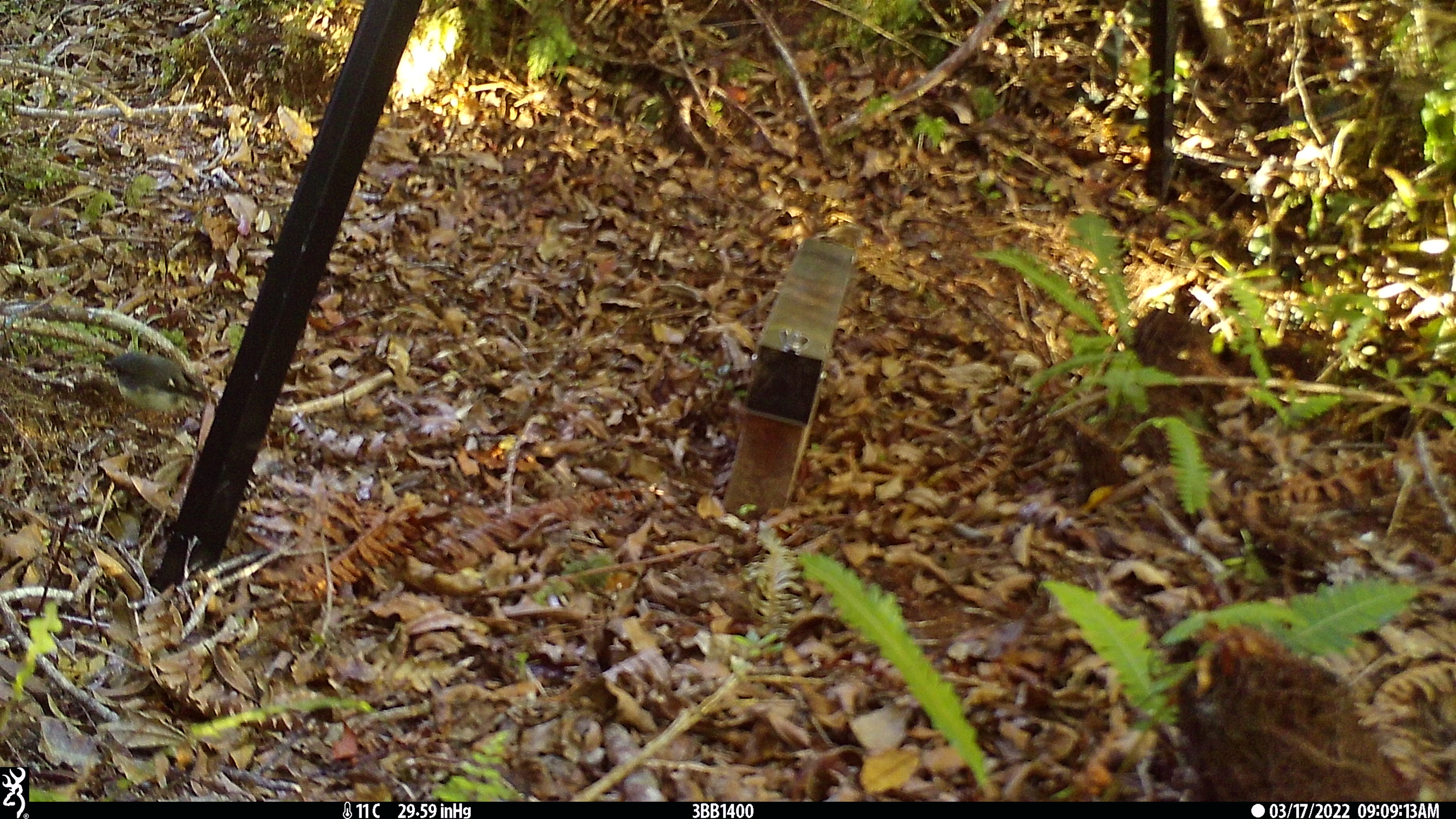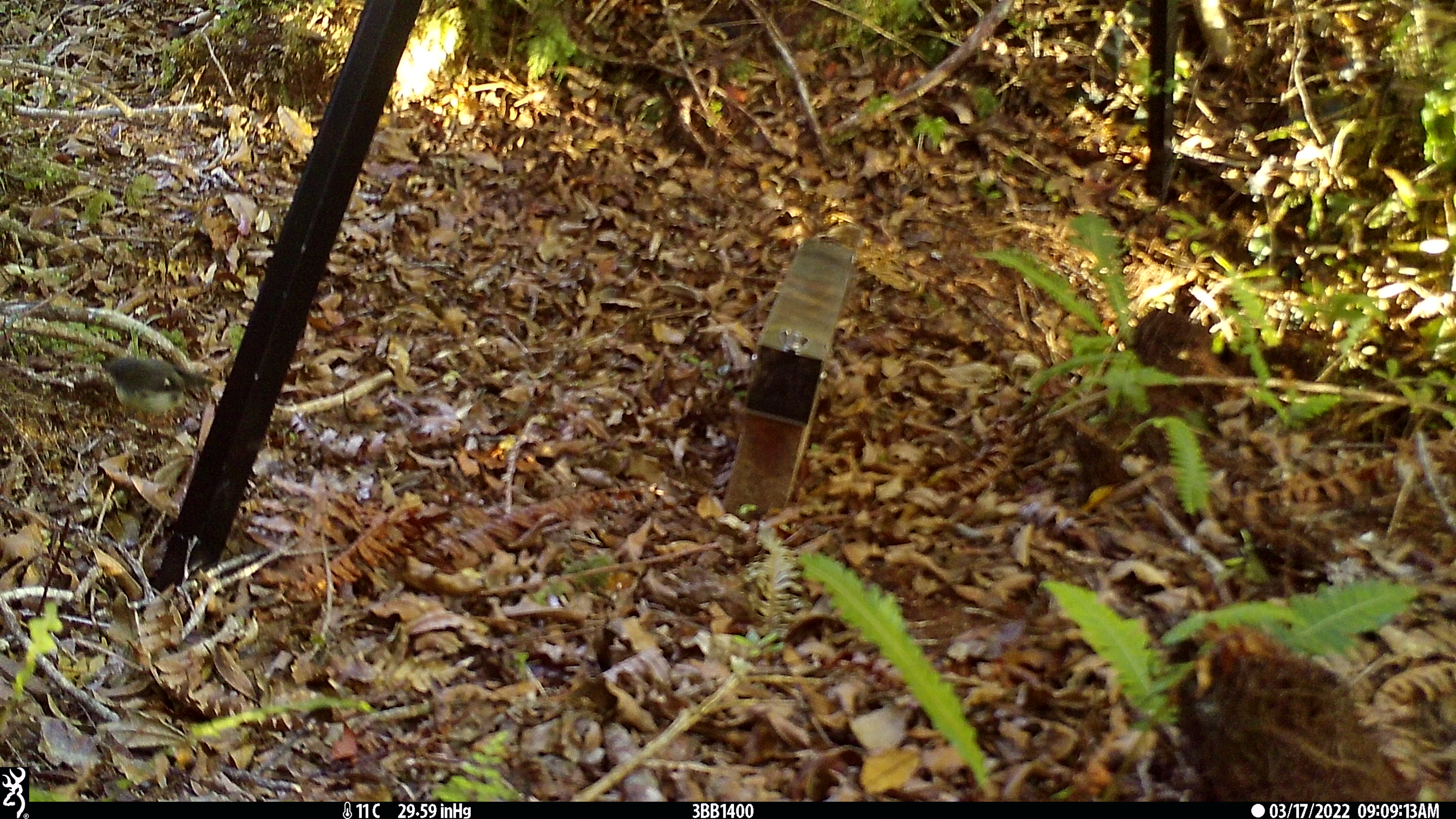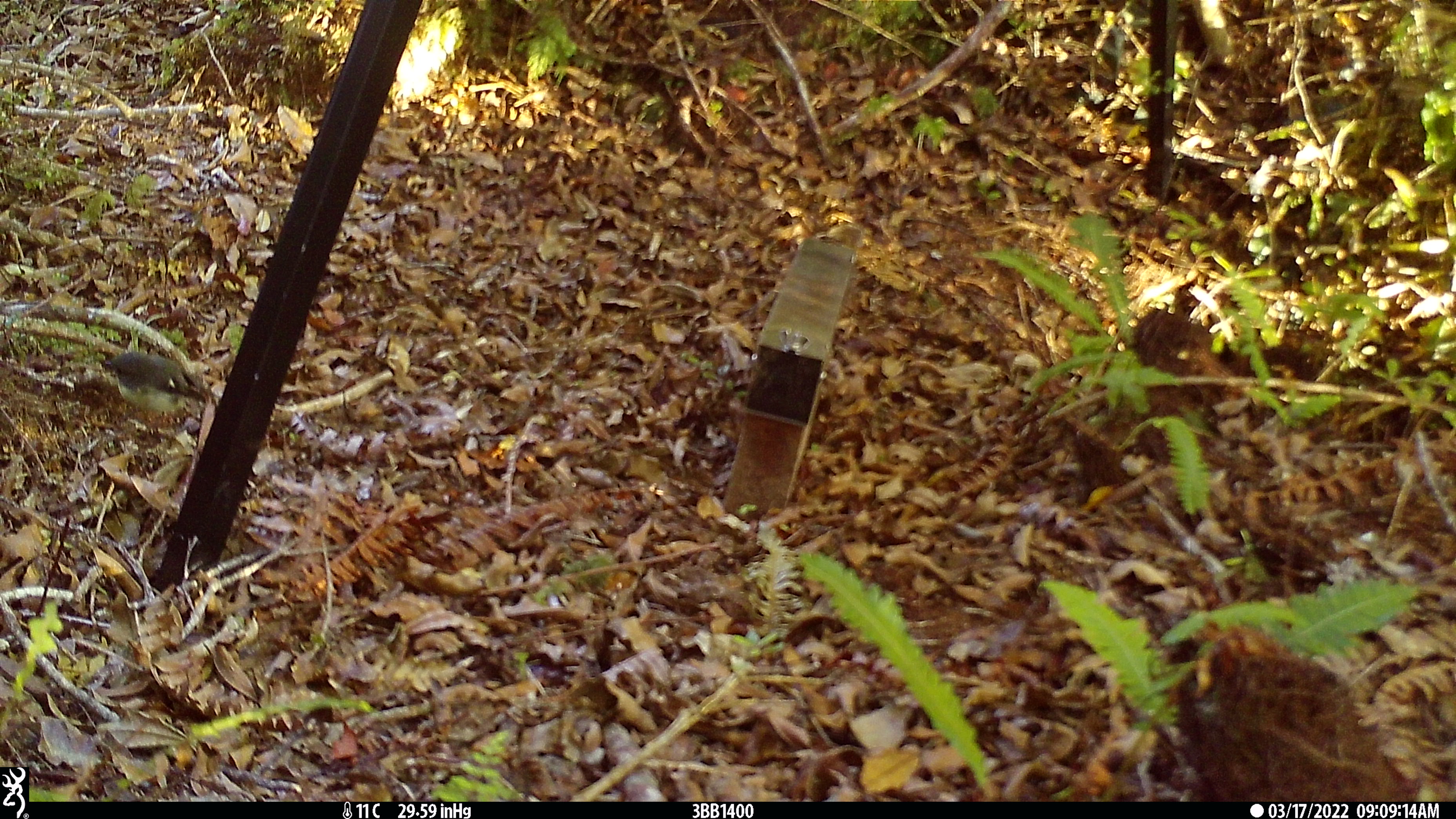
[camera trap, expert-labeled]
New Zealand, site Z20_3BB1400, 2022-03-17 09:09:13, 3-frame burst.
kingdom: Animalia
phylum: Chordata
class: Aves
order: Passeriformes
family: Petroicidae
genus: Petroica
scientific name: Petroica macrocephala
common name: tomtit